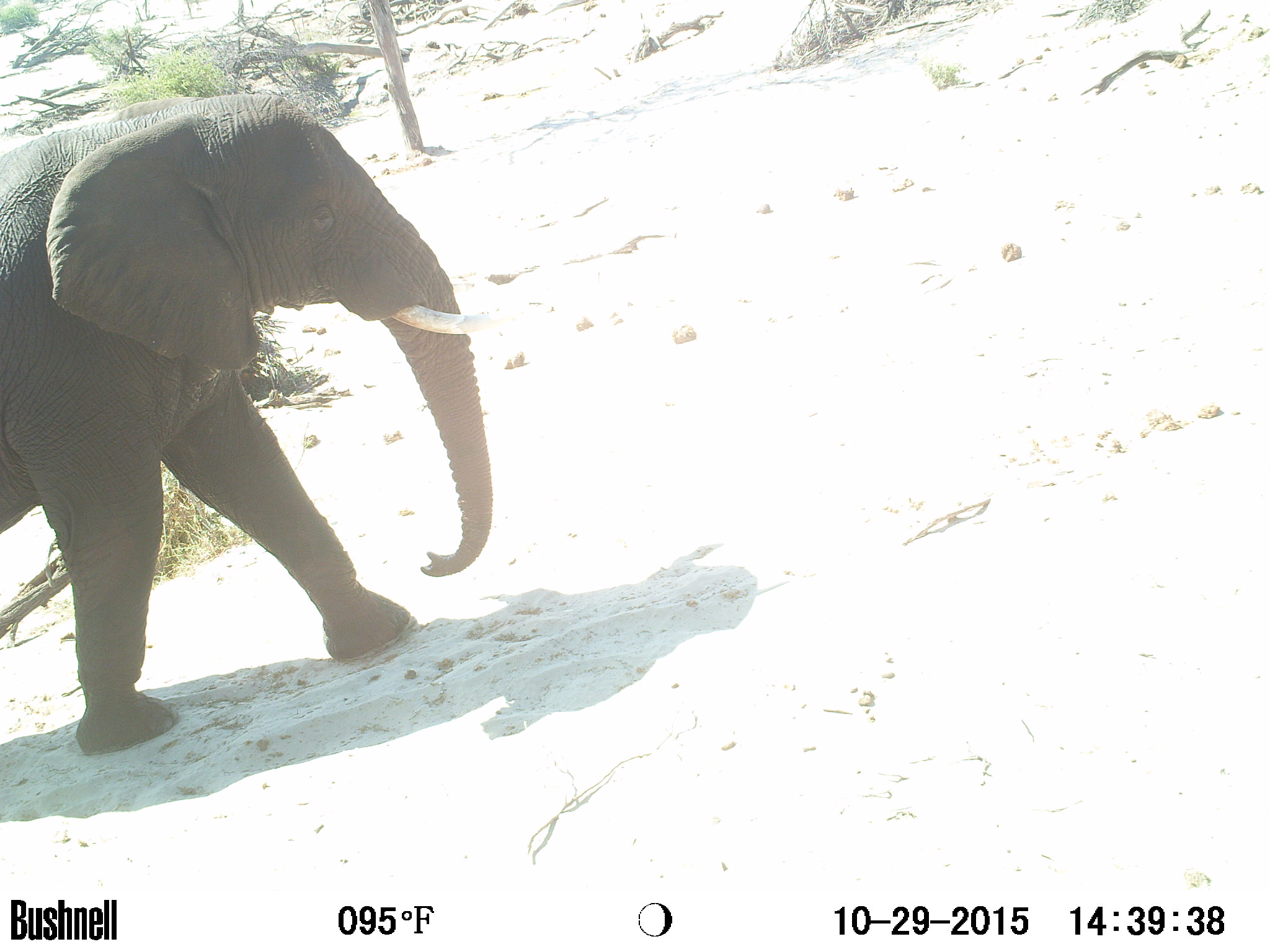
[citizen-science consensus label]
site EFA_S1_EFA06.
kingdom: Animalia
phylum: Chordata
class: Mammalia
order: Proboscidea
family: Elephantidae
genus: Loxodonta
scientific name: Loxodonta africana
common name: african bush elephant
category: elephant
Elephant (african bush elephant) (Loxodonta africana), count 1. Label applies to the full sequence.